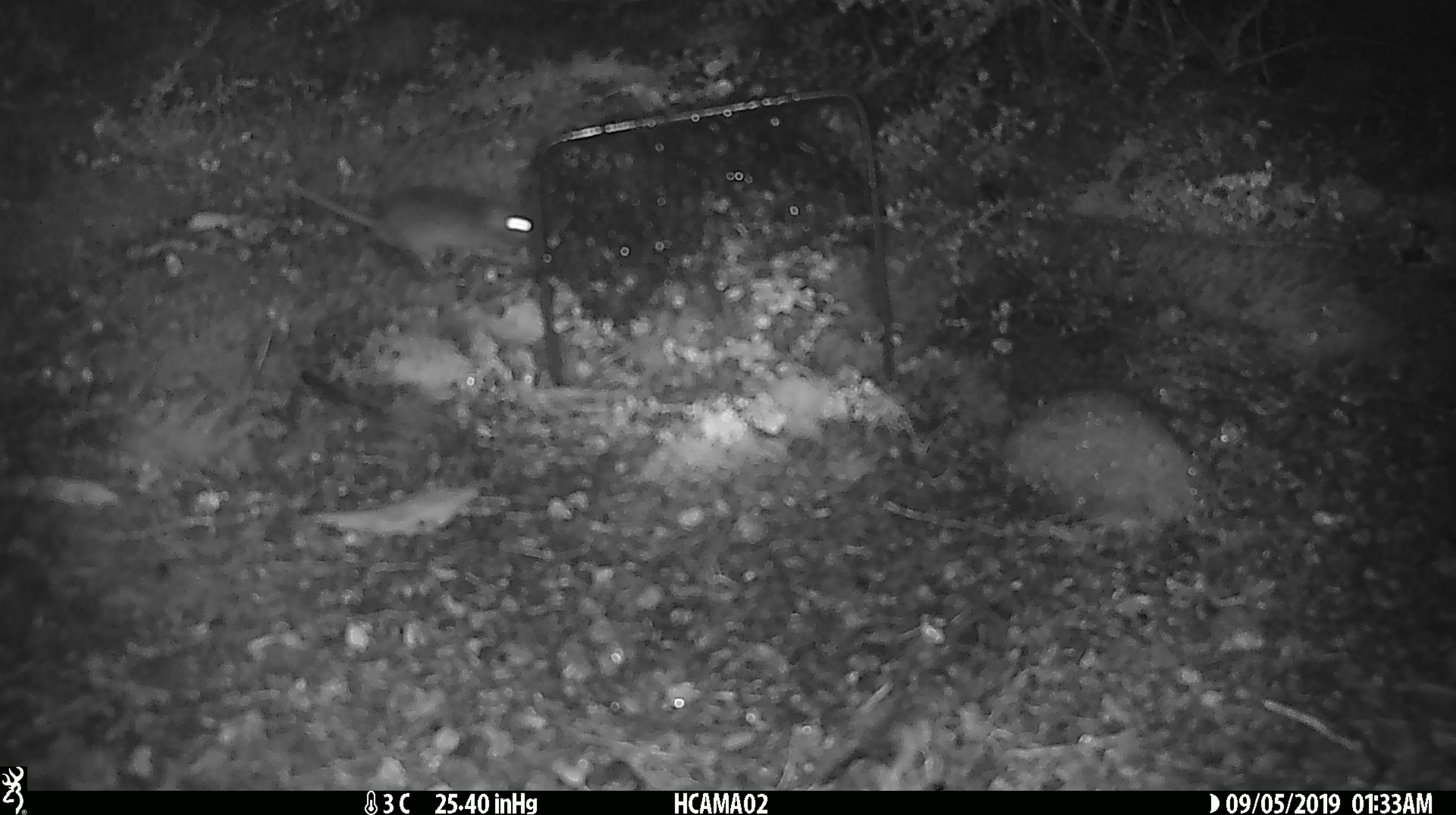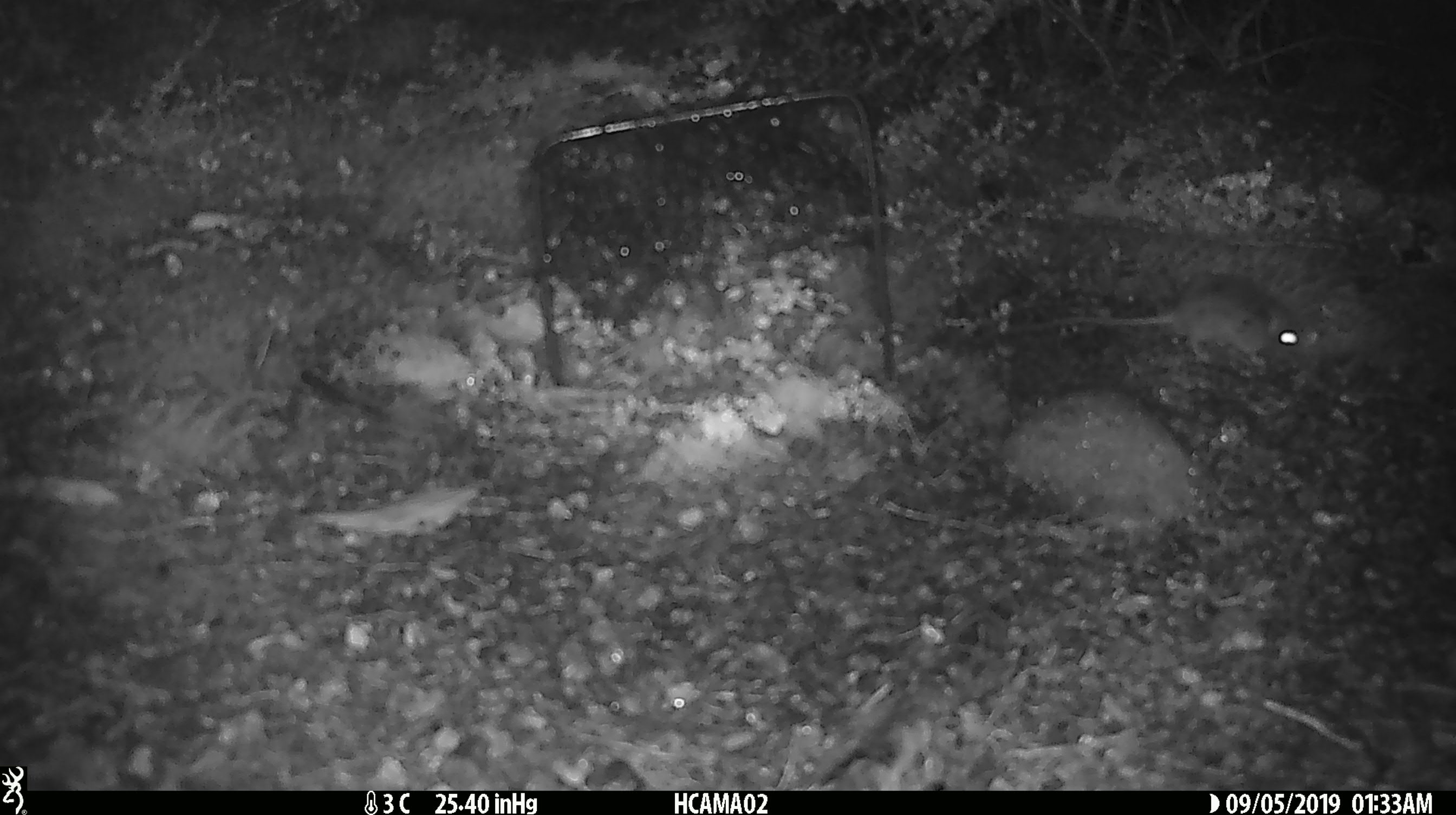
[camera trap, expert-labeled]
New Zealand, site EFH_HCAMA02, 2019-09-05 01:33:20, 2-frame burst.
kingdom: Animalia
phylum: Chordata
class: Mammalia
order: Rodentia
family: Muridae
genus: Mus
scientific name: Mus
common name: mouse